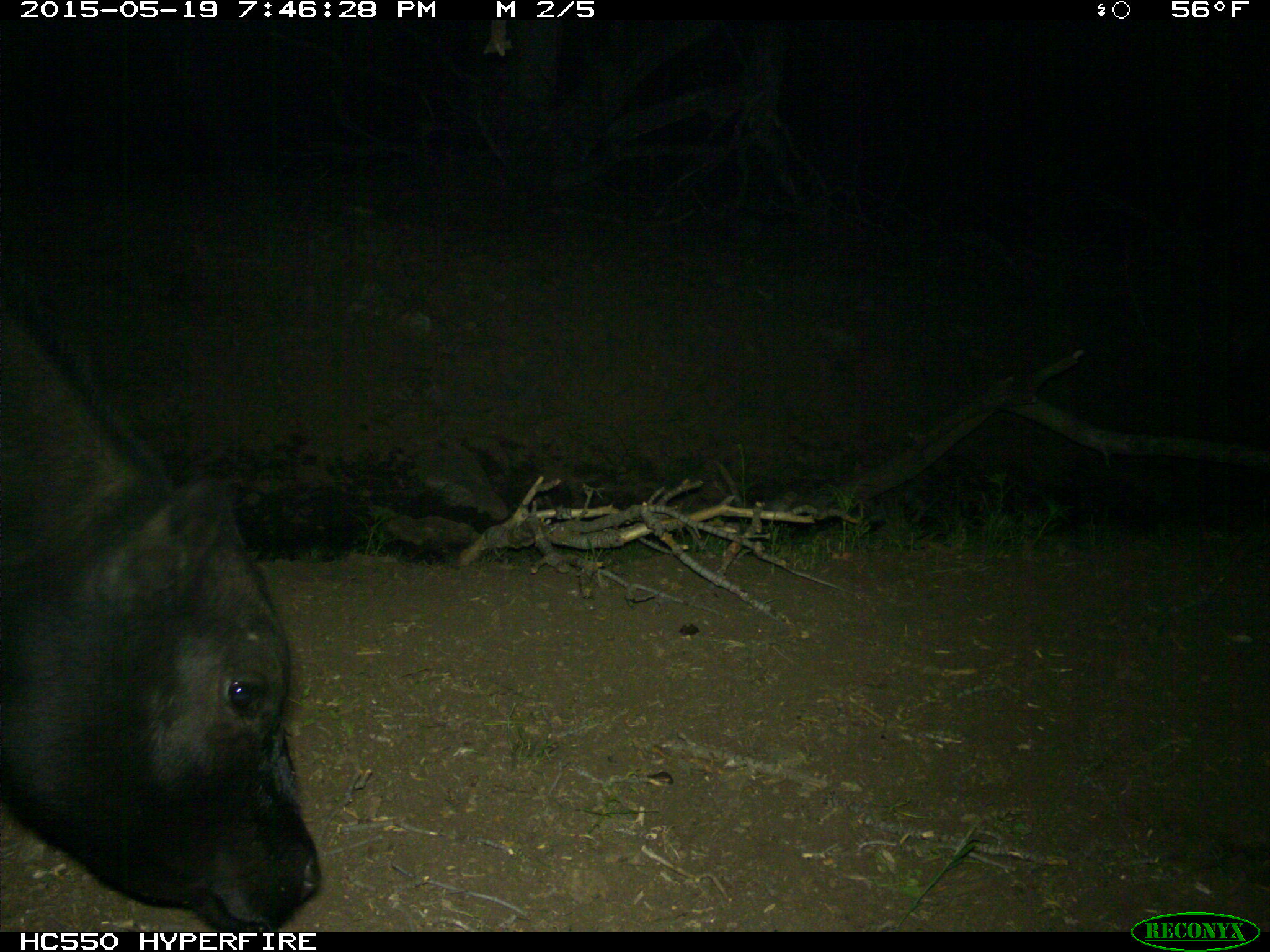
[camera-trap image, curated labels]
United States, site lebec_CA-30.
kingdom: Animalia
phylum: Chordata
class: Mammalia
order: Artiodactyla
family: Bovidae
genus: Bos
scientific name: Bos taurus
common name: domestic cow